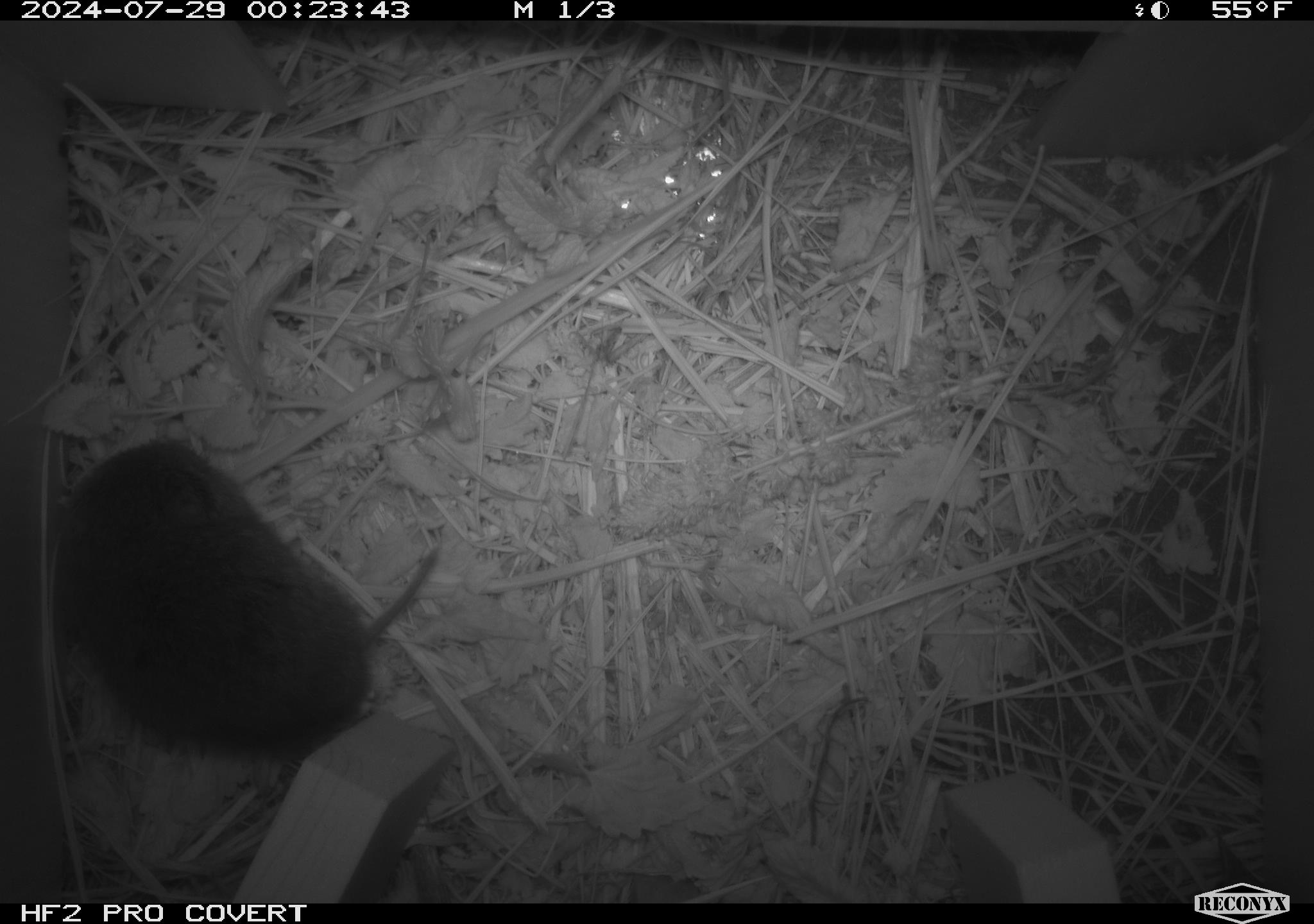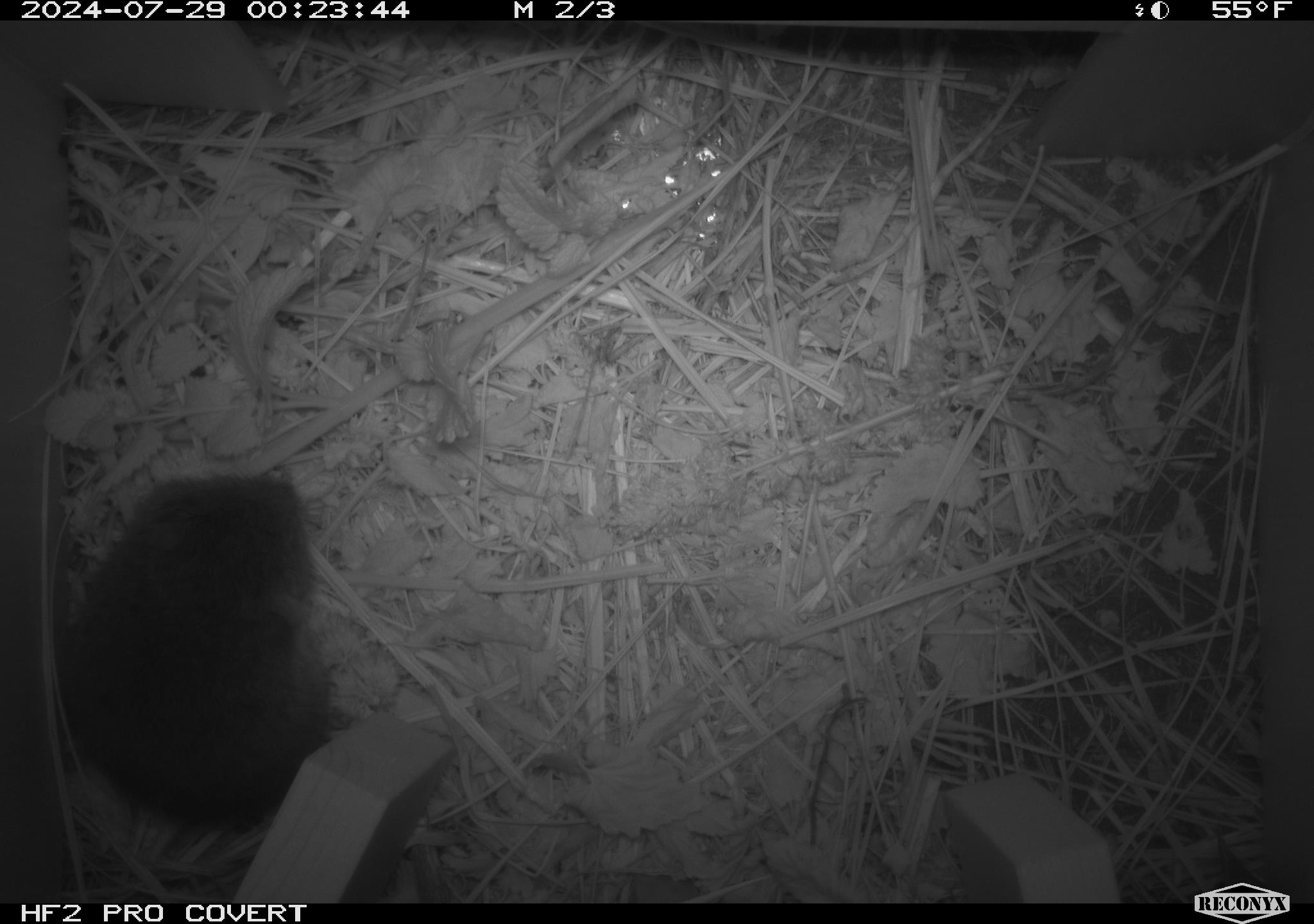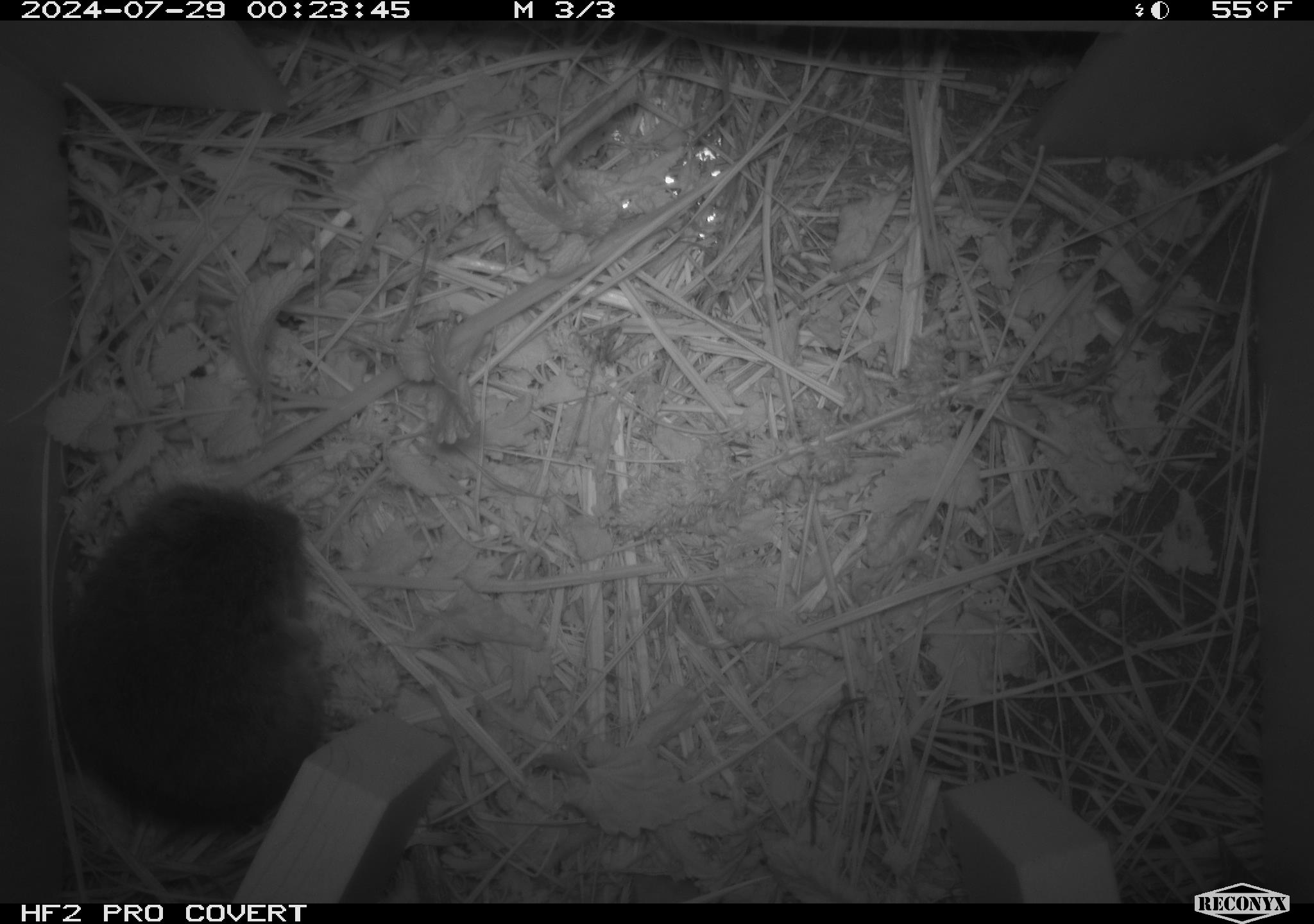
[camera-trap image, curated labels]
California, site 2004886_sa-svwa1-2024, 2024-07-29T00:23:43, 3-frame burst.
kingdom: Animalia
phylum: Chordata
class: Mammalia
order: Rodentia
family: Cricetidae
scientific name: Arvicolinae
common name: voles, lemmings, and muskrats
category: arvicolinae subfamily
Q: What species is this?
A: Arvicolinae subfamily (voles, lemmings, and muskrats) (Arvicolinae).